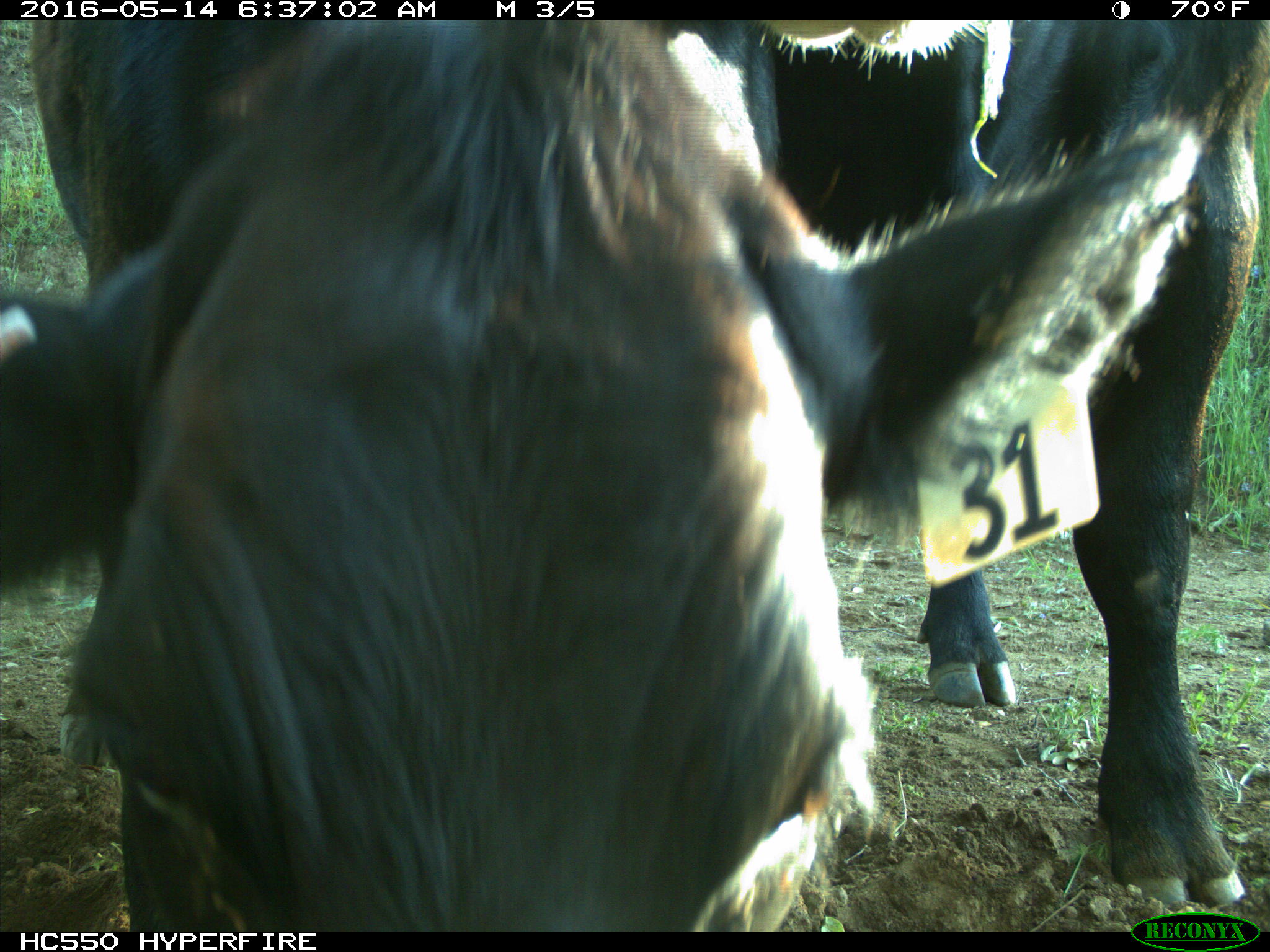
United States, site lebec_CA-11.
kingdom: Animalia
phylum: Chordata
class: Mammalia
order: Artiodactyla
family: Bovidae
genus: Bos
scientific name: Bos taurus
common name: domestic cow